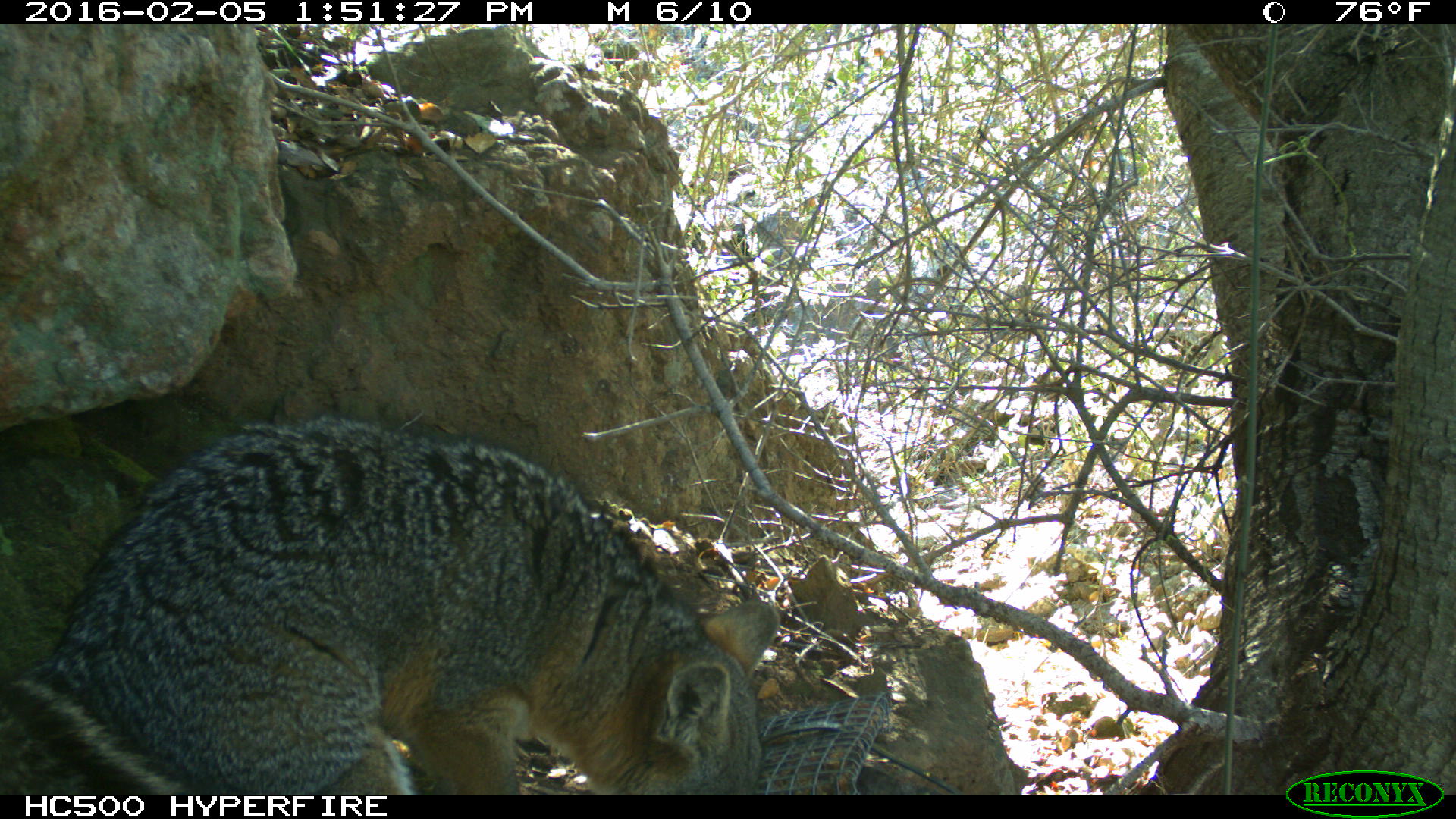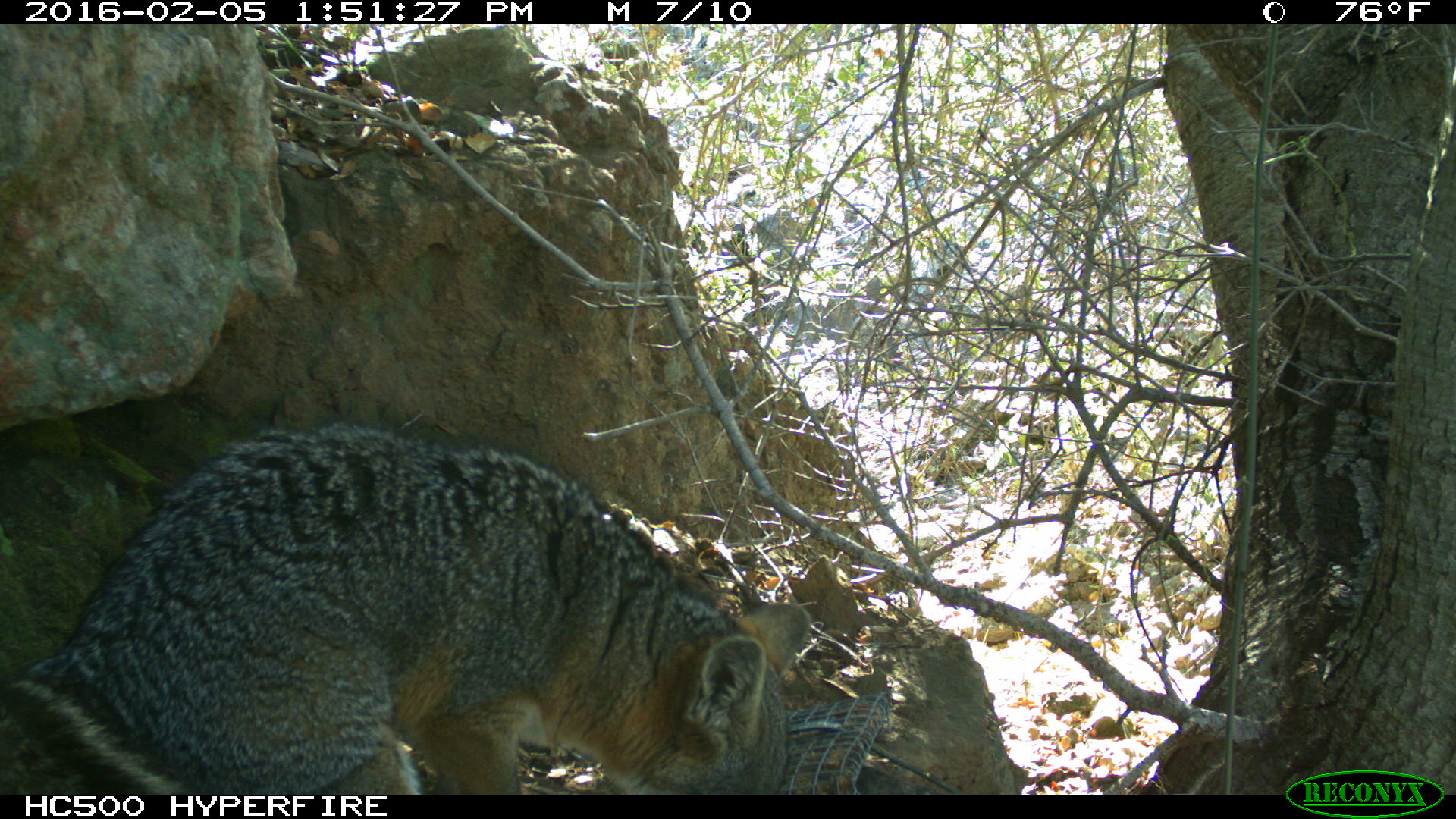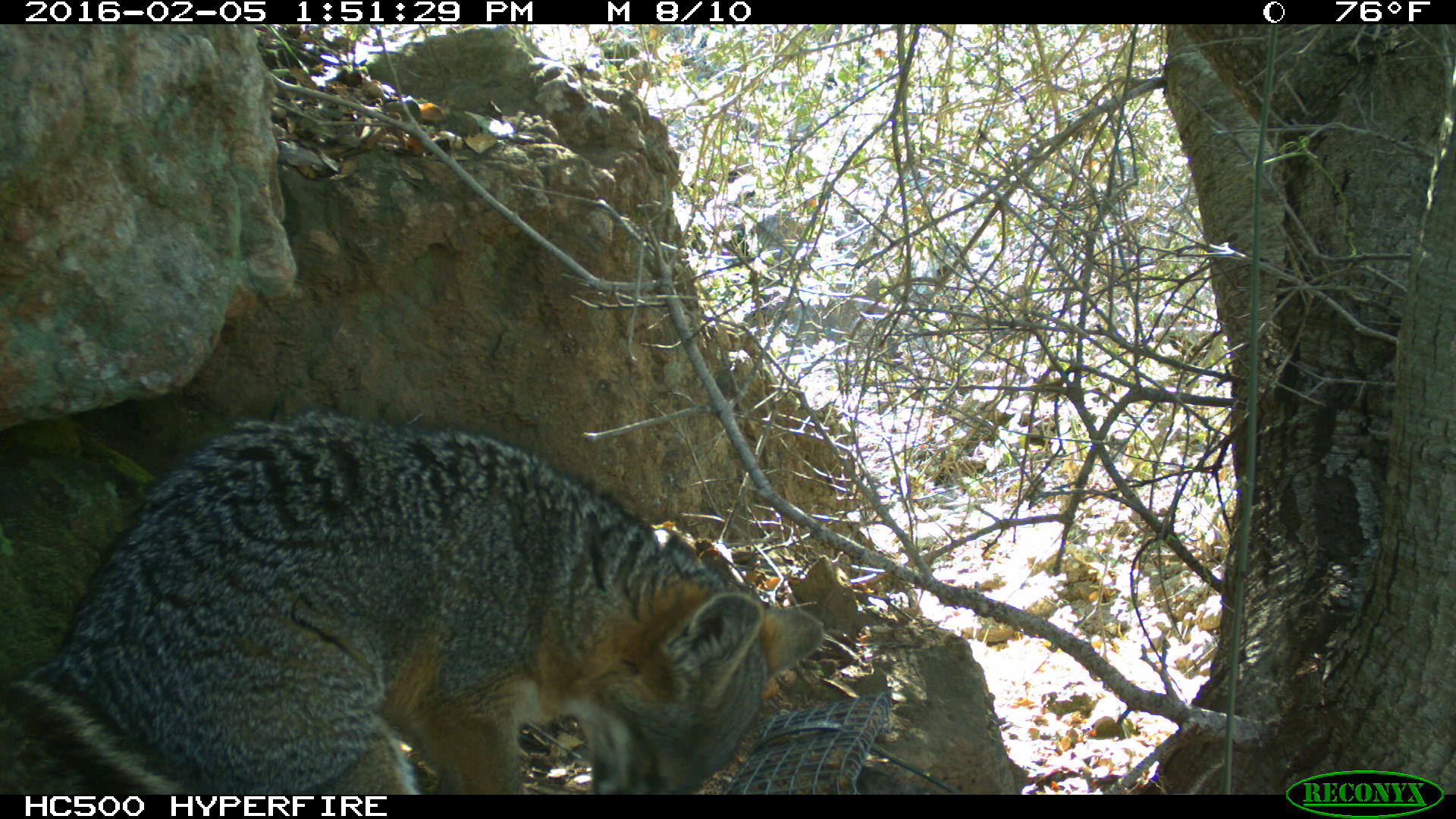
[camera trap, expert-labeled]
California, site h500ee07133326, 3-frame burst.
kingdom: Animalia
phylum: Chordata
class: Mammalia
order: Carnivora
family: Canidae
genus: Urocyon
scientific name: Urocyon littoralis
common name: island fox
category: fox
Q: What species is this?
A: Fox (island fox) (Urocyon littoralis).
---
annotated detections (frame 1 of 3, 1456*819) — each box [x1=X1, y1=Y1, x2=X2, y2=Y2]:
fox: [x1=0, y1=413, x2=778, y2=794]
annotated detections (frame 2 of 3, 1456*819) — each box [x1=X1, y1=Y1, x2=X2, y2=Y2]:
fox: [x1=0, y1=422, x2=811, y2=795]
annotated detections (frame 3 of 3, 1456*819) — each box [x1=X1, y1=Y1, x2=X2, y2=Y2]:
fox: [x1=0, y1=412, x2=824, y2=794]